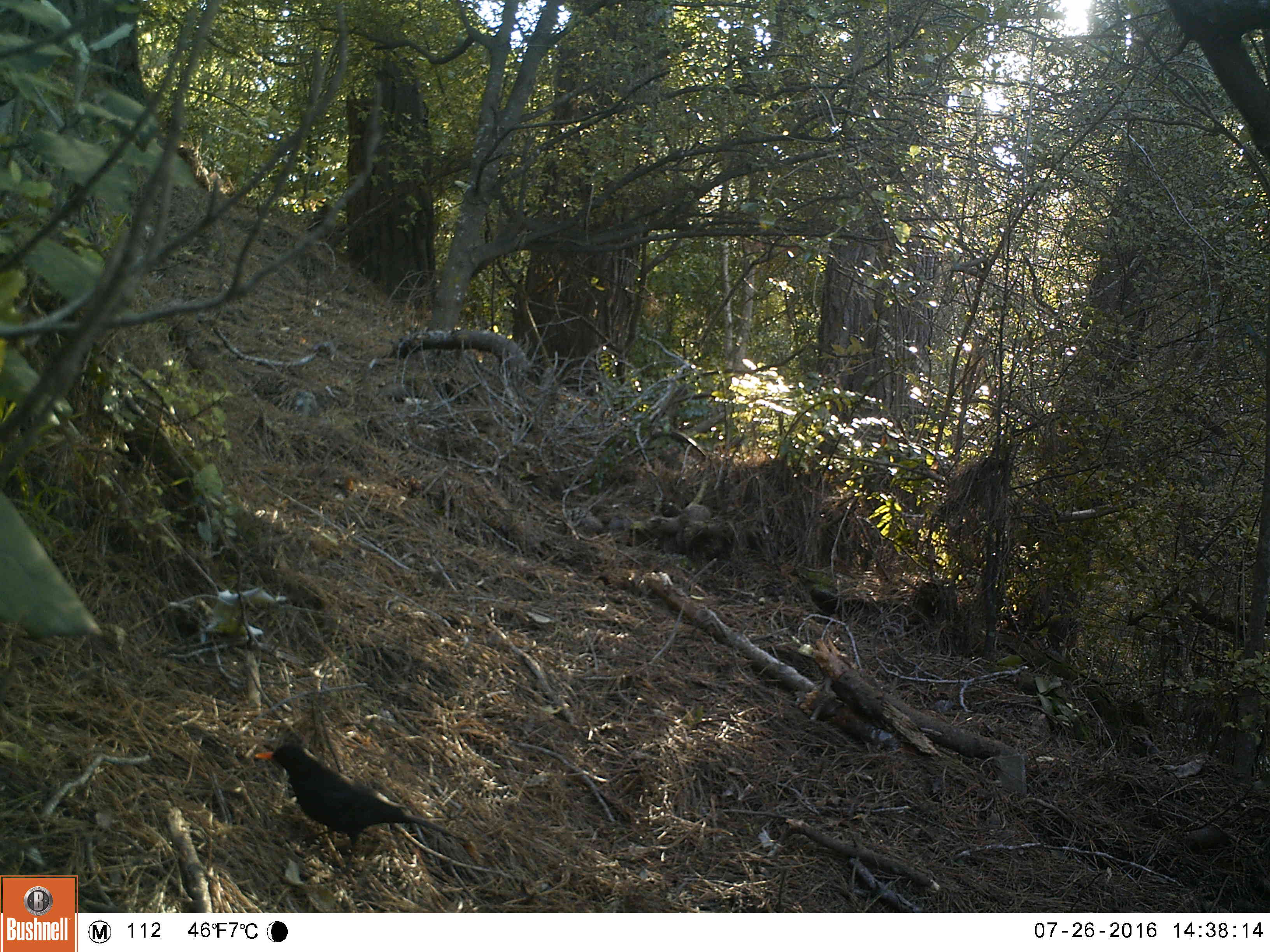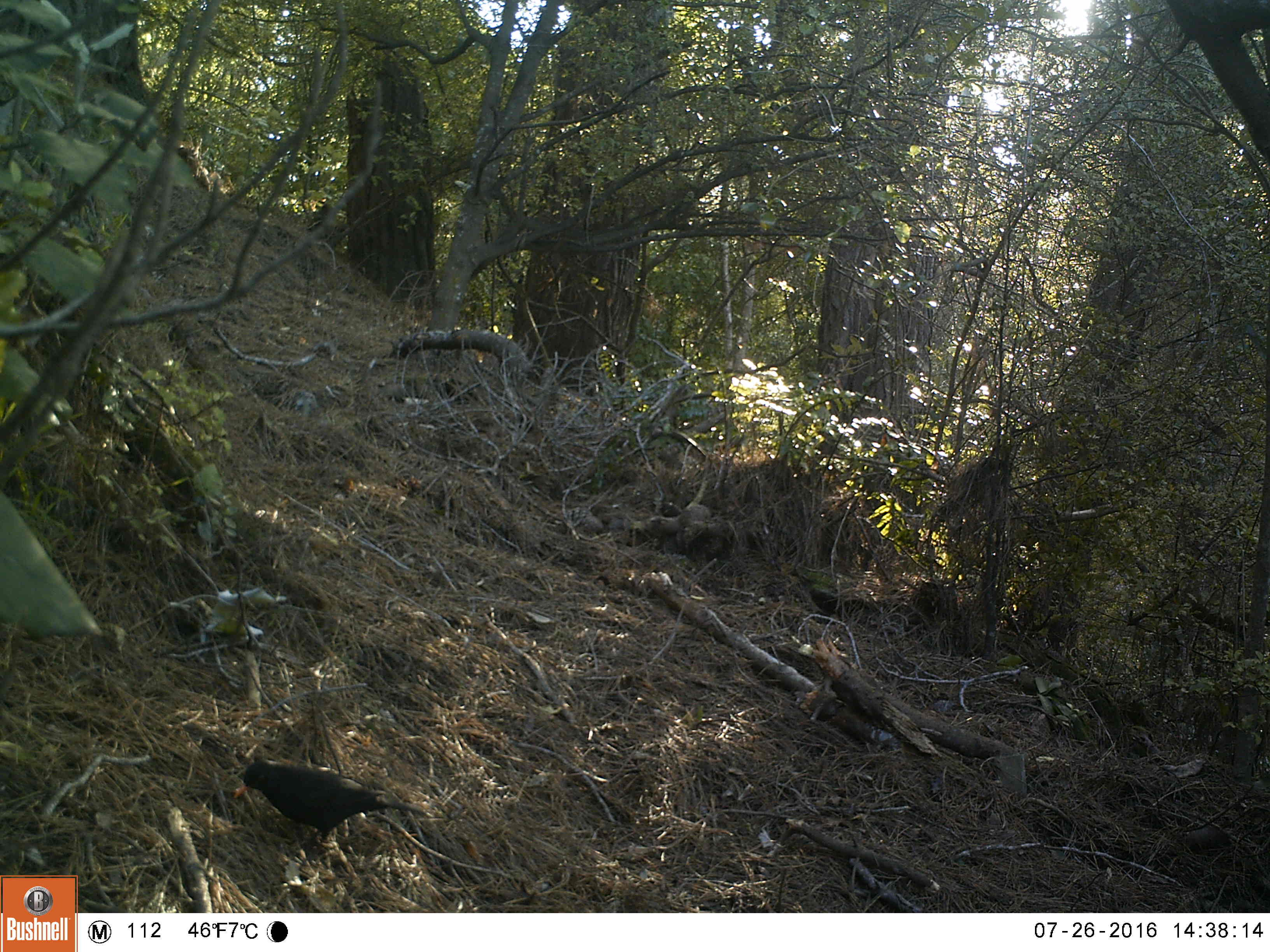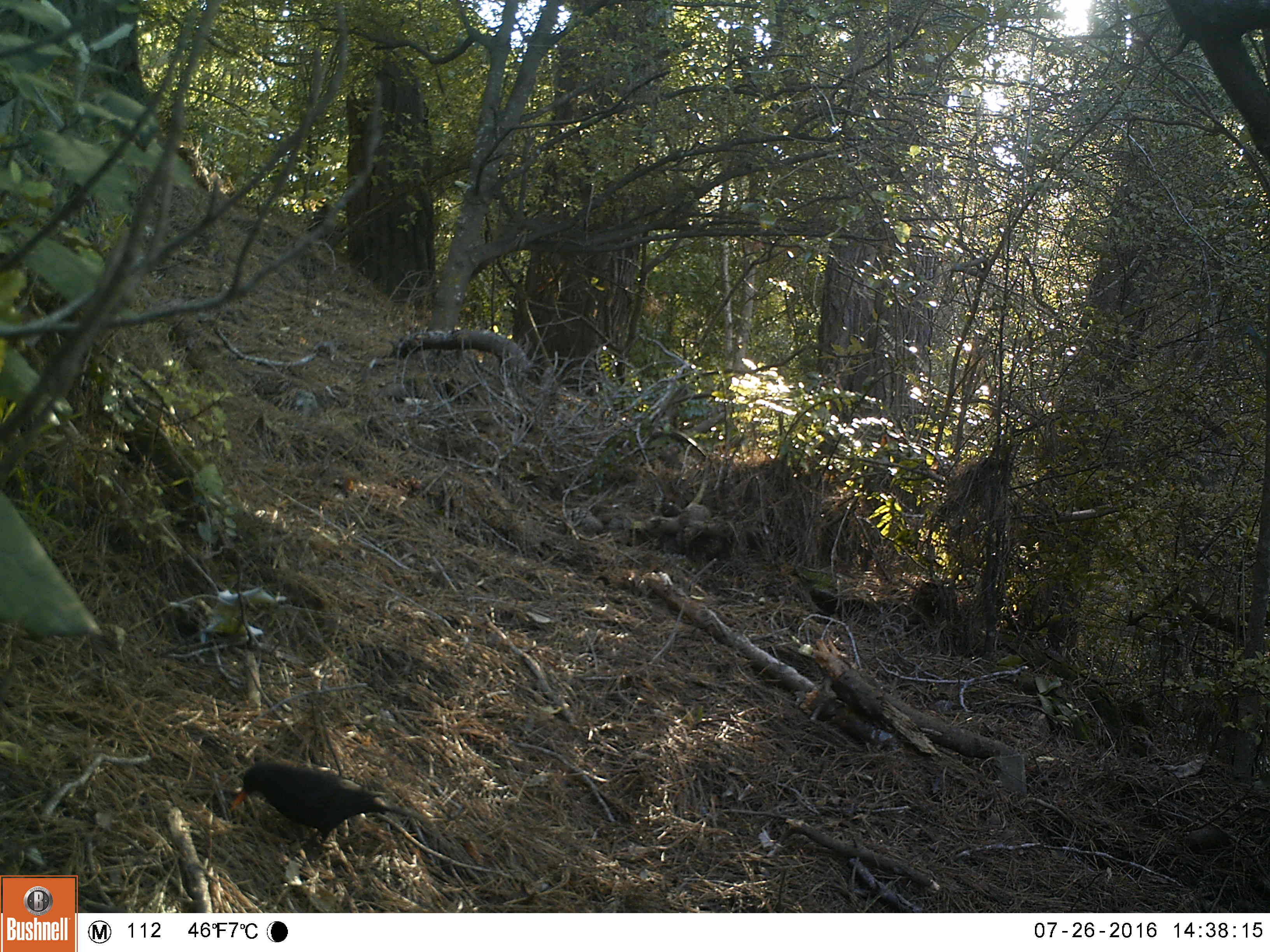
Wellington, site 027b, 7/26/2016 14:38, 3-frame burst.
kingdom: Animalia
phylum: Chordata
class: Aves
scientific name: Aves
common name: bird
Bird (Aves).